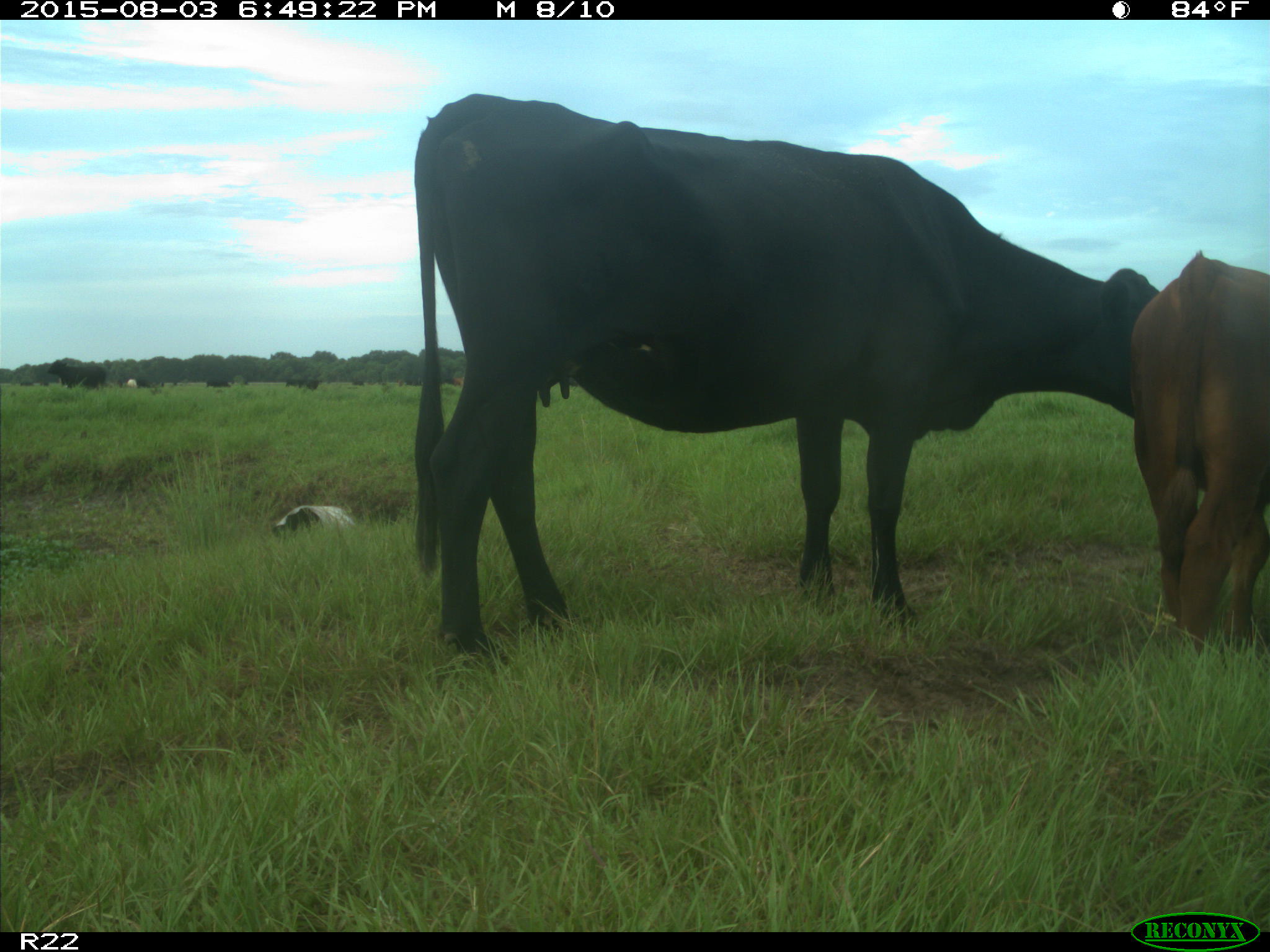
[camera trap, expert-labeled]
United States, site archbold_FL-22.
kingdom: Animalia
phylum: Chordata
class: Mammalia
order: Artiodactyla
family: Bovidae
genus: Bos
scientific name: Bos taurus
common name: domestic cow